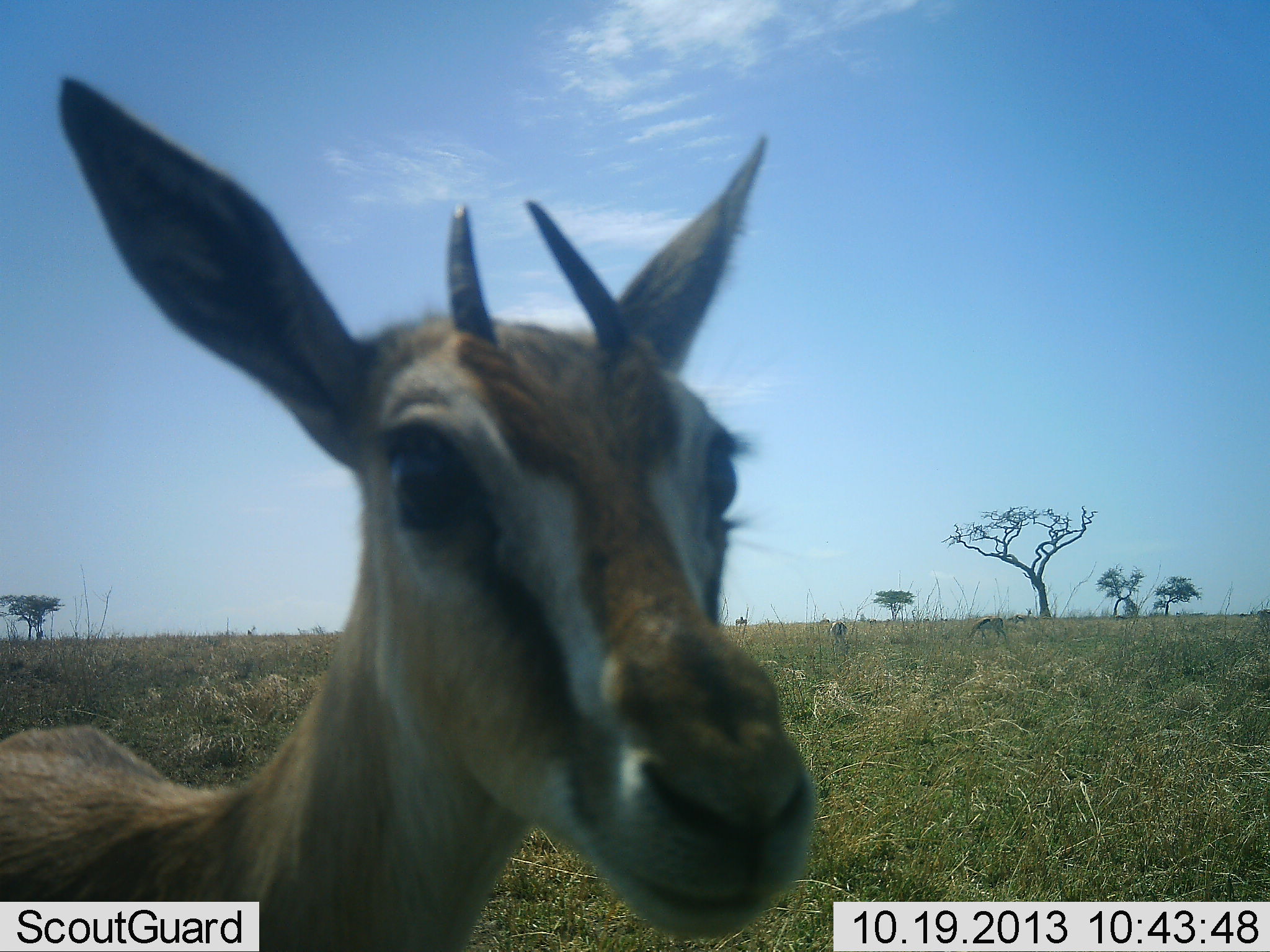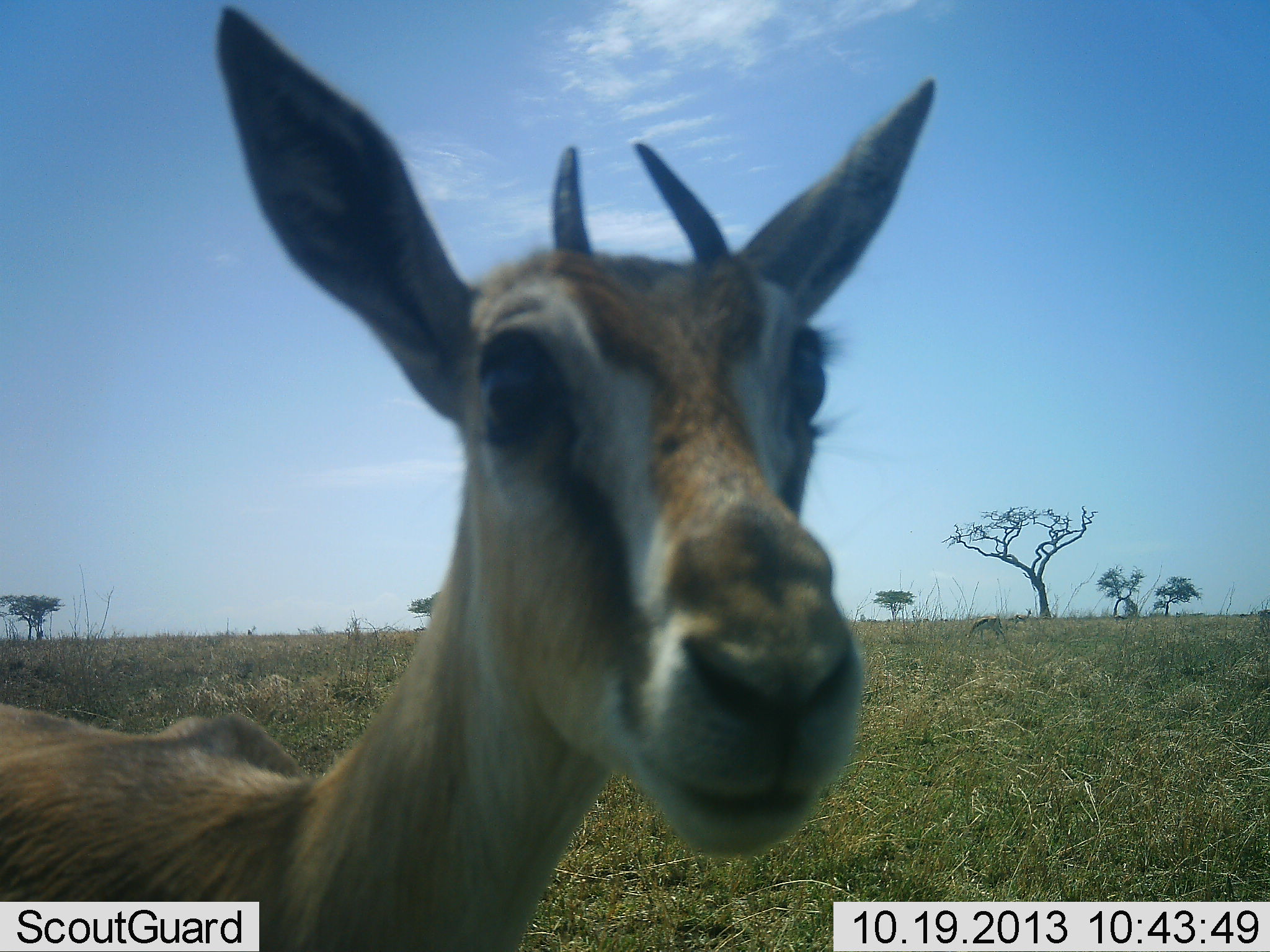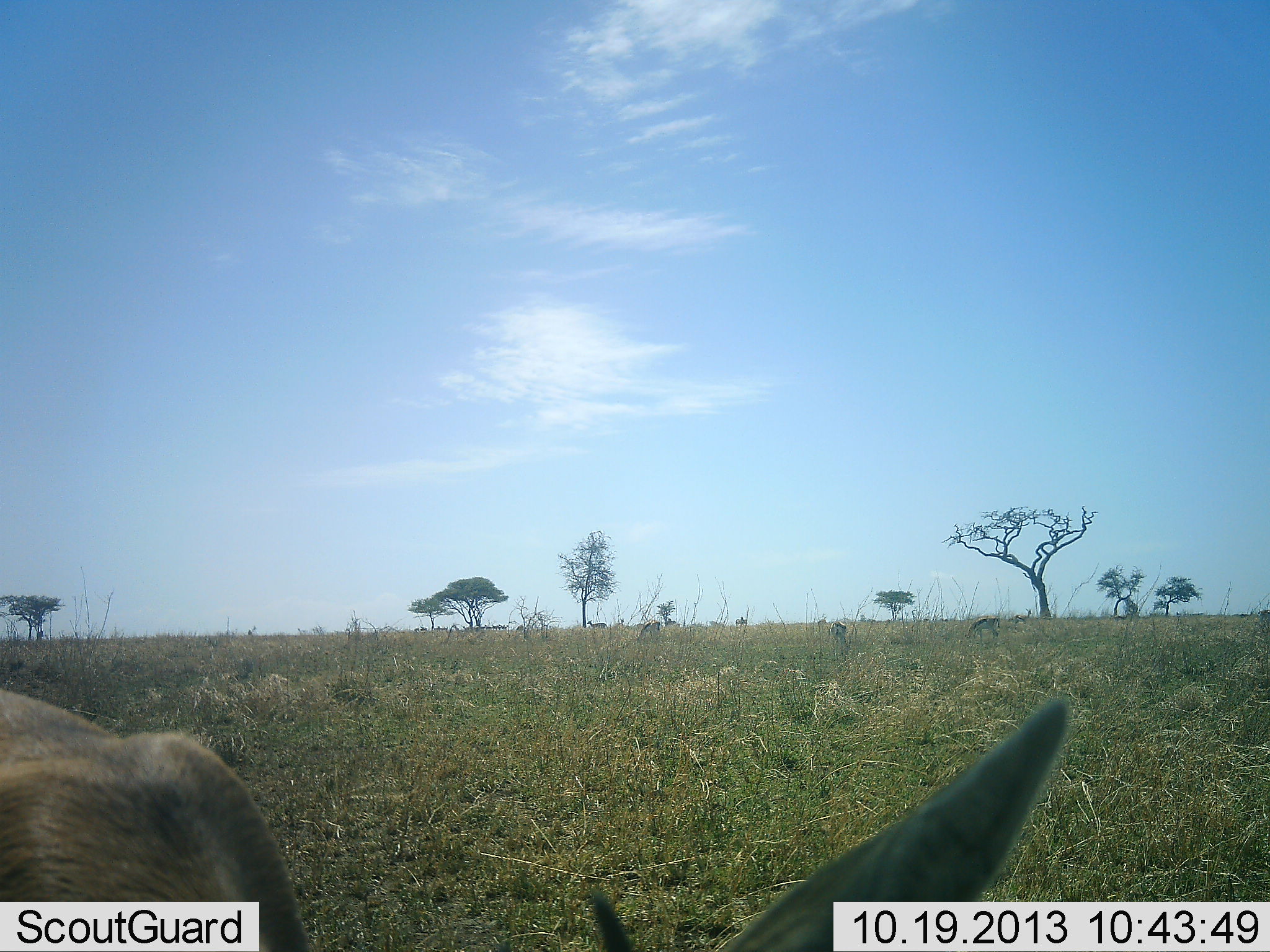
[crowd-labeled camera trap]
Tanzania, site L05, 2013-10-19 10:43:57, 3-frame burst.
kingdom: Animalia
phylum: Chordata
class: Mammalia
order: Artiodactyla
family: Bovidae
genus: Eudorcas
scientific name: Eudorcas thomsonii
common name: thomson's gazelle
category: gazellethomsons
Gazellethomsons (thomson's gazelle) (Eudorcas thomsonii), count 1. Behavior (volunteer vote fractions): standing 78%, resting 0%, moving 4%, interacting 11%. Young present (vote fraction): 0%. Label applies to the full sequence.